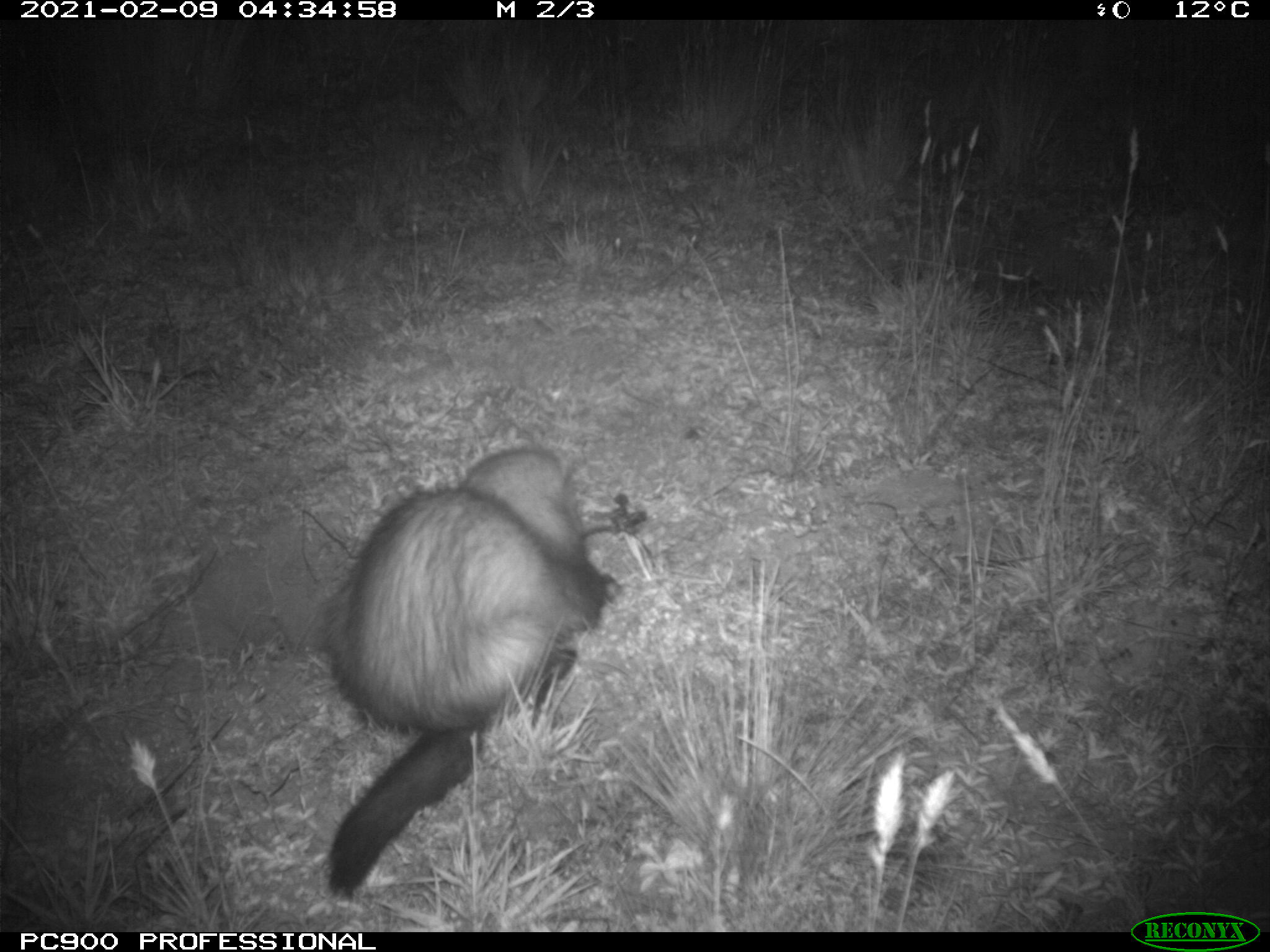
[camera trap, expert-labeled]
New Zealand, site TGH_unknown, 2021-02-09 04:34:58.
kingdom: Animalia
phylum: Chordata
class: Mammalia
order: Carnivora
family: Mustelidae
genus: Mustela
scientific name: Mustela furo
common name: ferret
Ferret (Mustela furo).